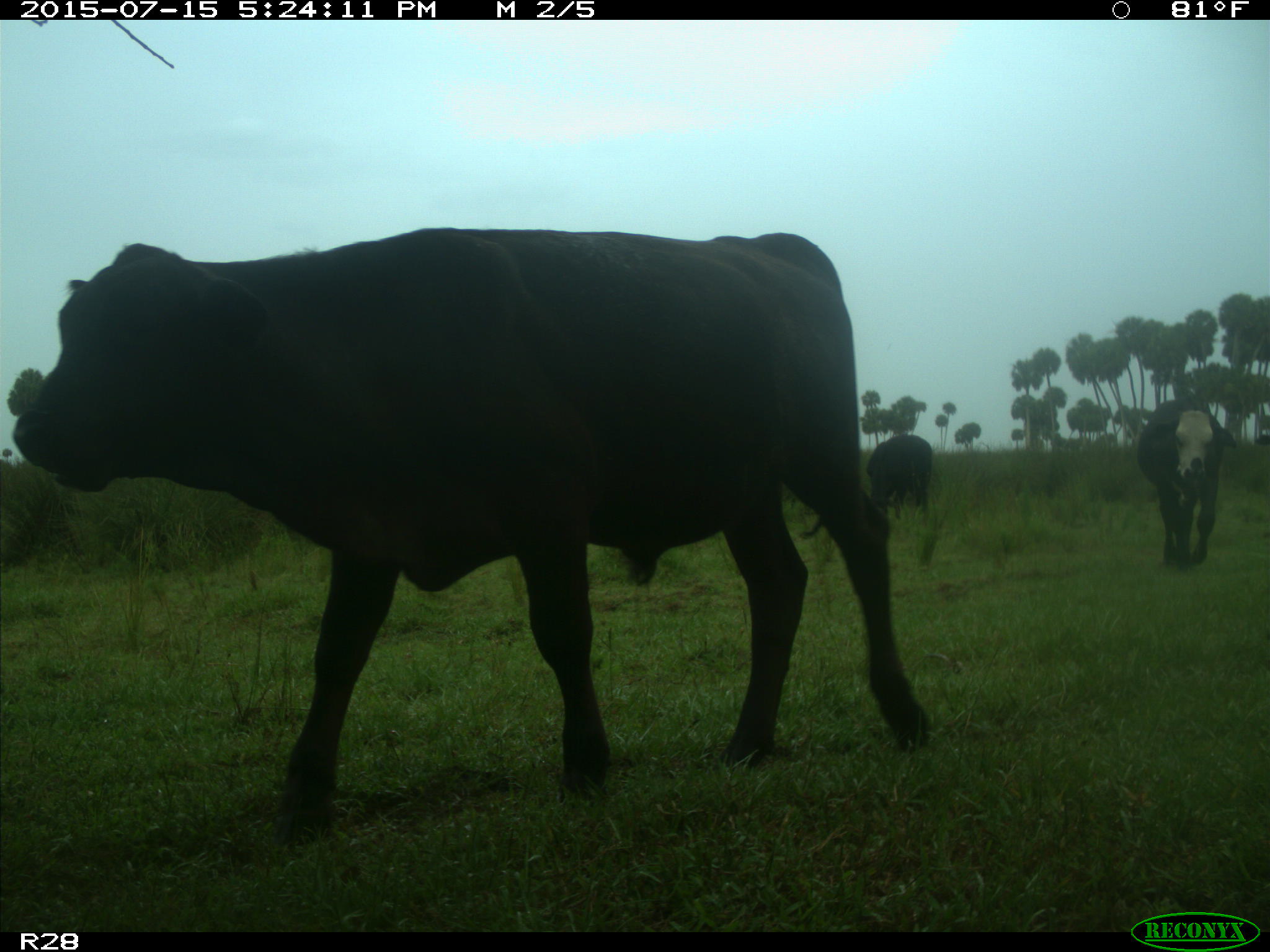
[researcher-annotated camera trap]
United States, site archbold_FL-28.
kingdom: Animalia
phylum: Chordata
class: Mammalia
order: Artiodactyla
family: Bovidae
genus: Bos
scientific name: Bos taurus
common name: domestic cow